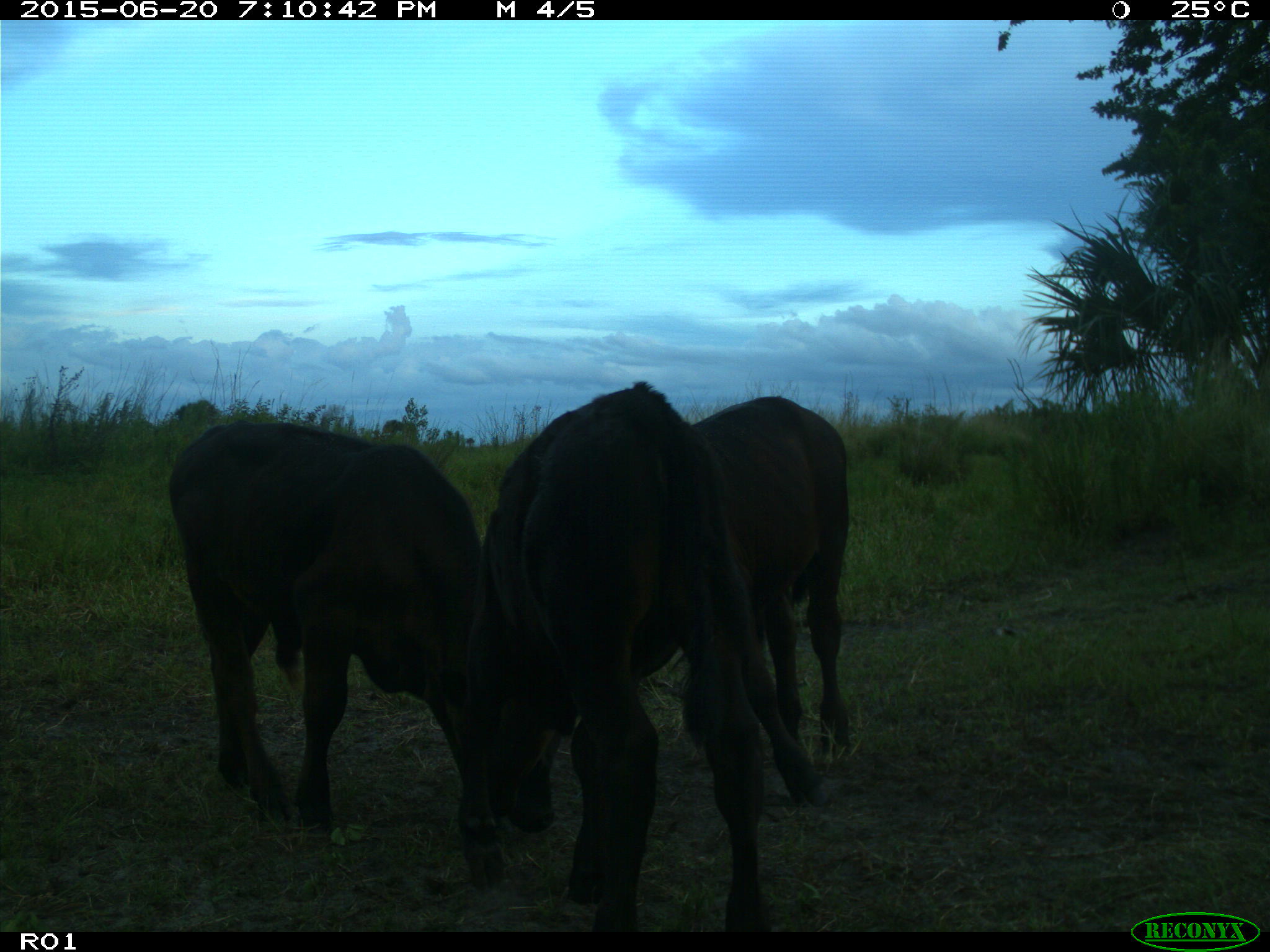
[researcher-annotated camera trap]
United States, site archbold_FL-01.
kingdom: Animalia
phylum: Chordata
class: Mammalia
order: Artiodactyla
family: Bovidae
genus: Bos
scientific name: Bos taurus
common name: domestic cow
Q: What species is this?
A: Bos taurus (domestic cow).